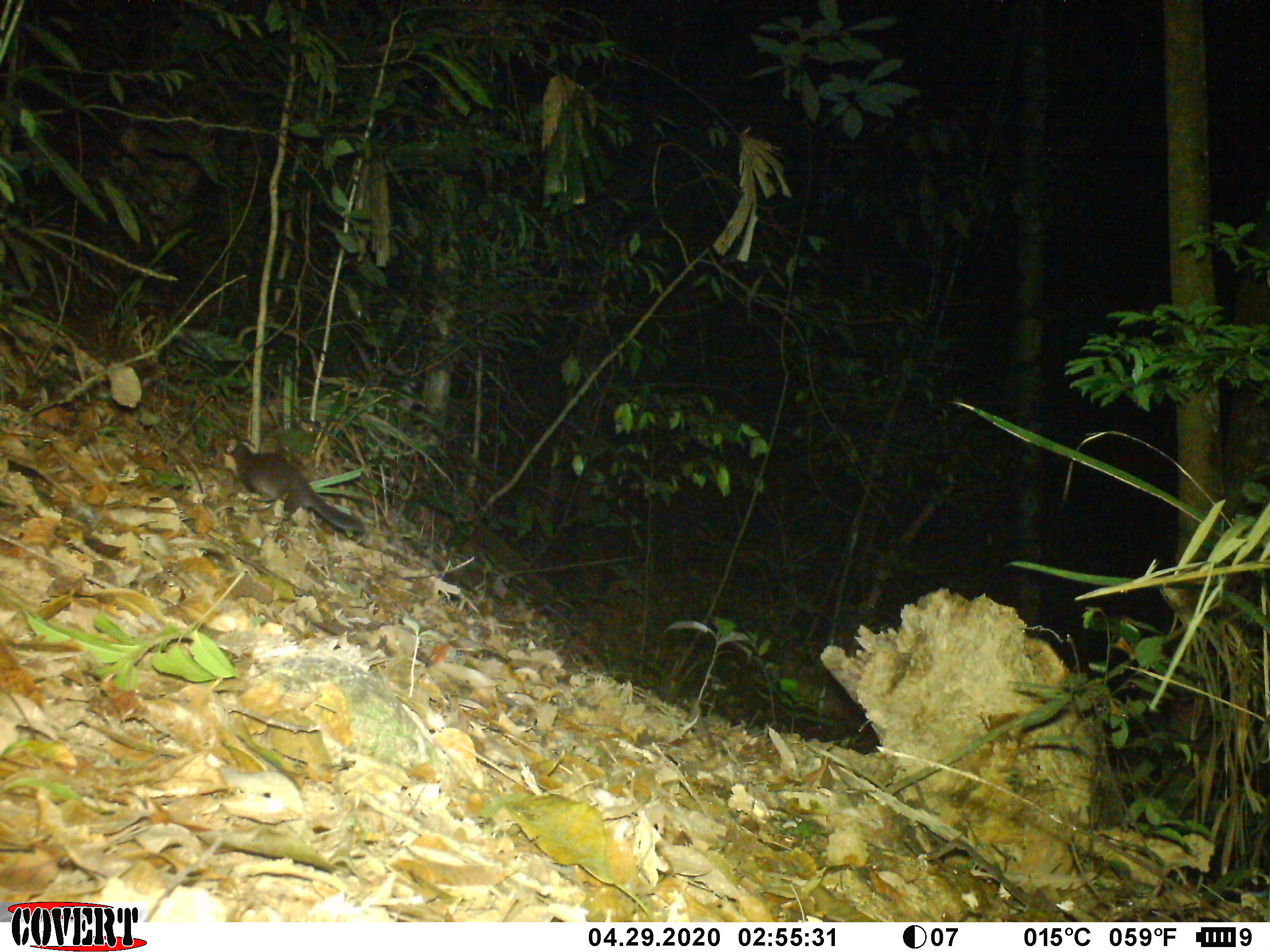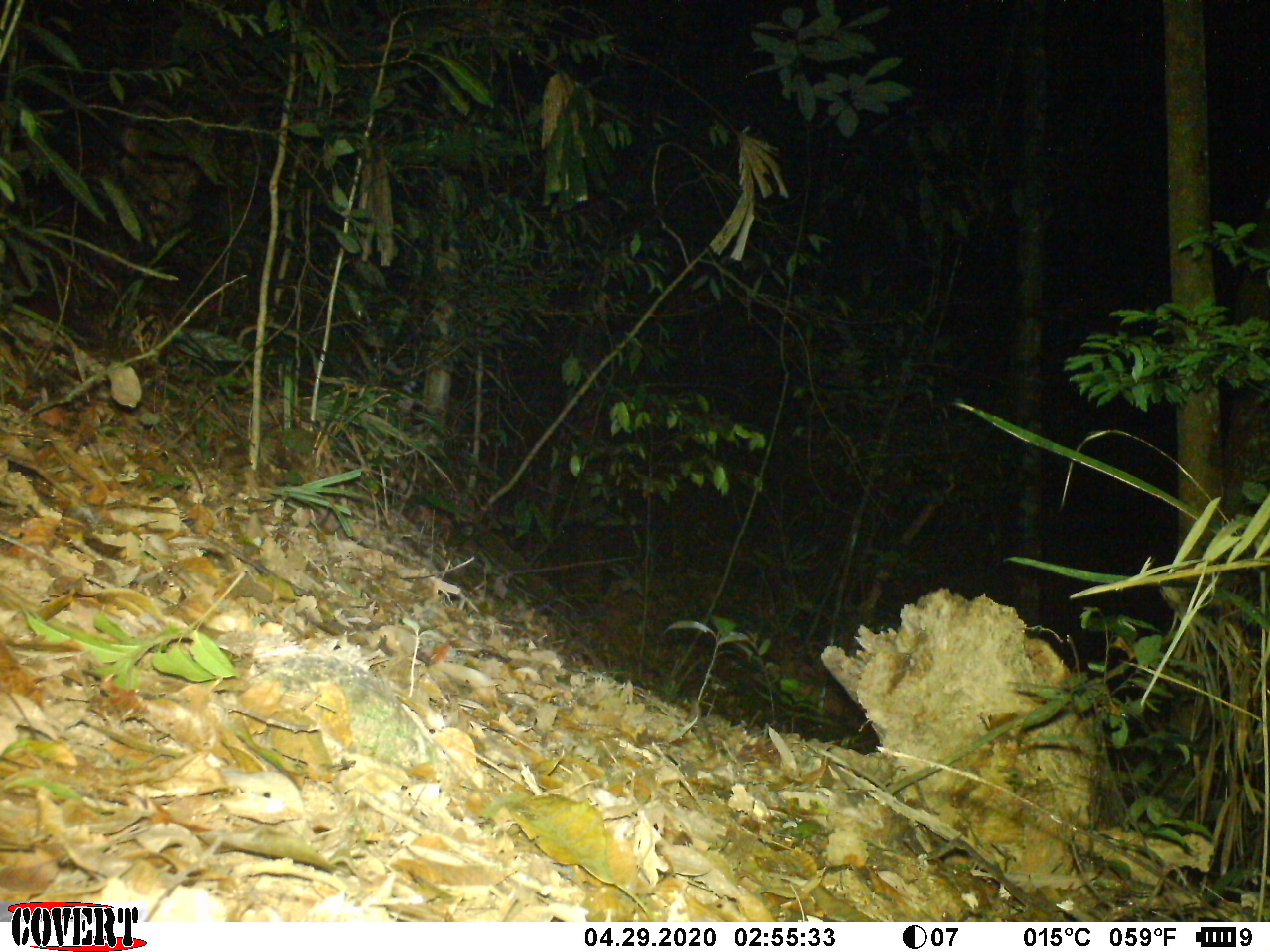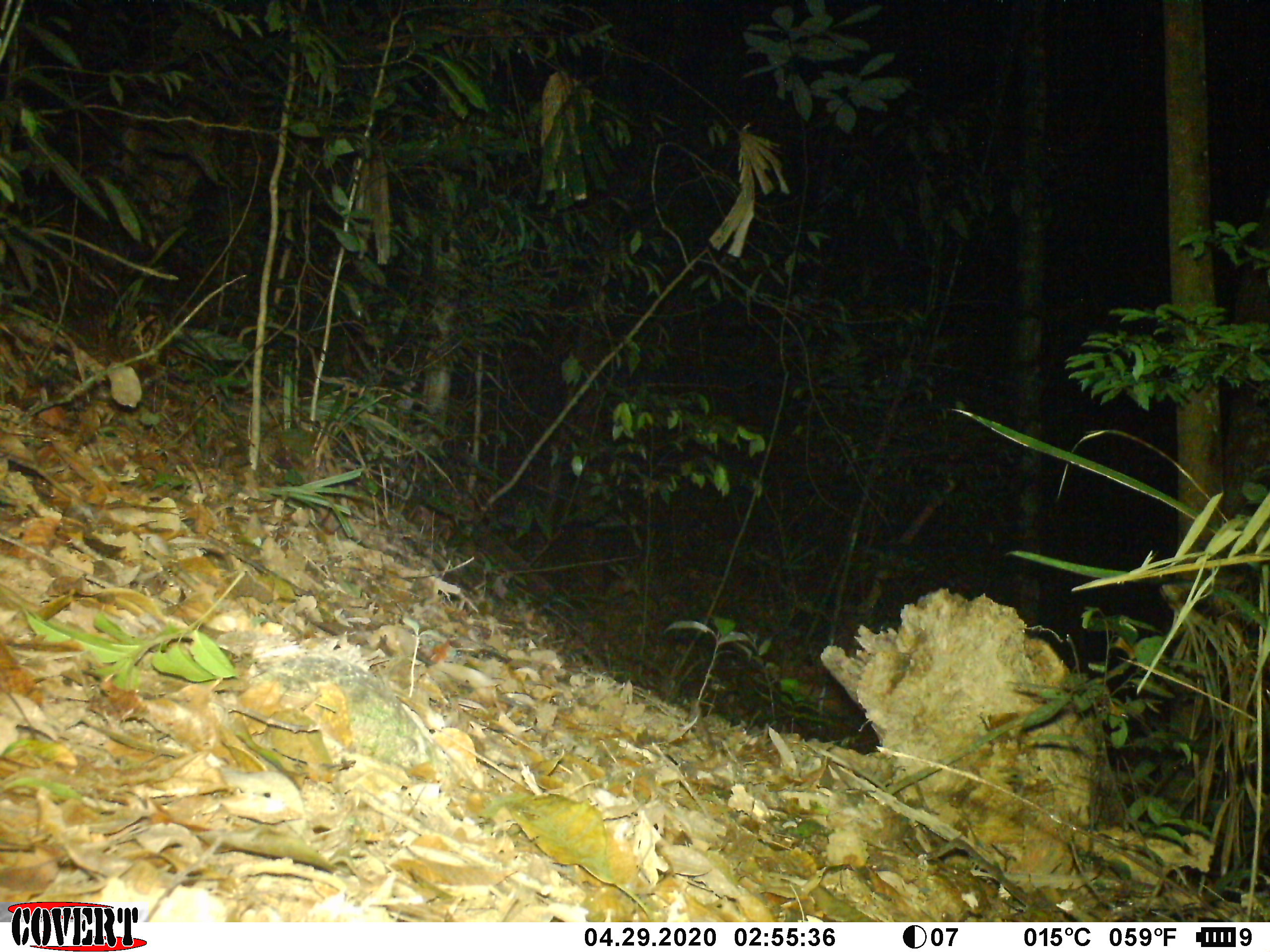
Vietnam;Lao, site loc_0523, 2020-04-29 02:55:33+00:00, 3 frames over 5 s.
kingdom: Animalia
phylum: Chordata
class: Mammalia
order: Carnivora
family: Mustelidae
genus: Melogale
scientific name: Melogale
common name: ferret badger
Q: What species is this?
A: Ferret badger (Melogale).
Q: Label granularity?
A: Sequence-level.